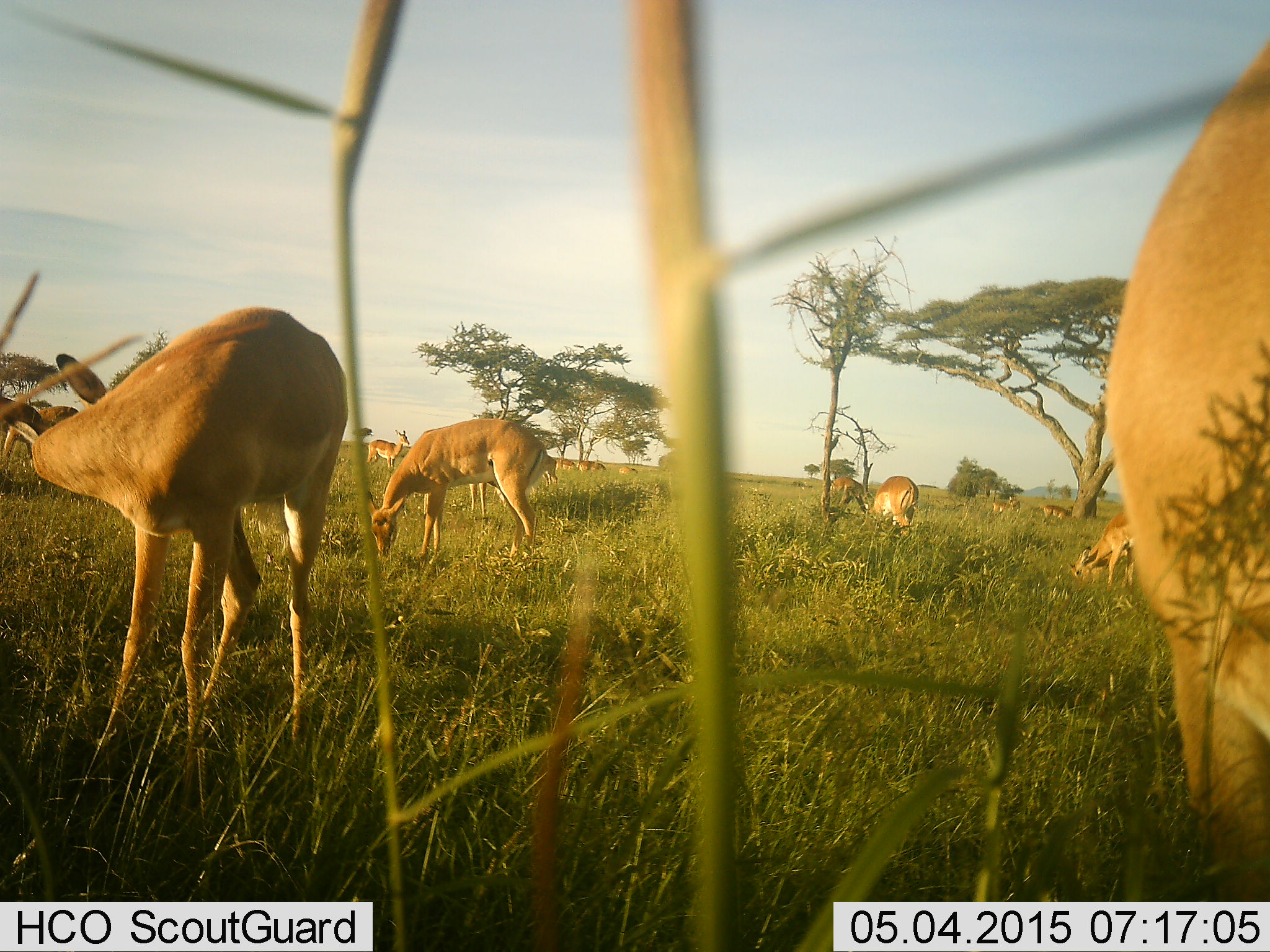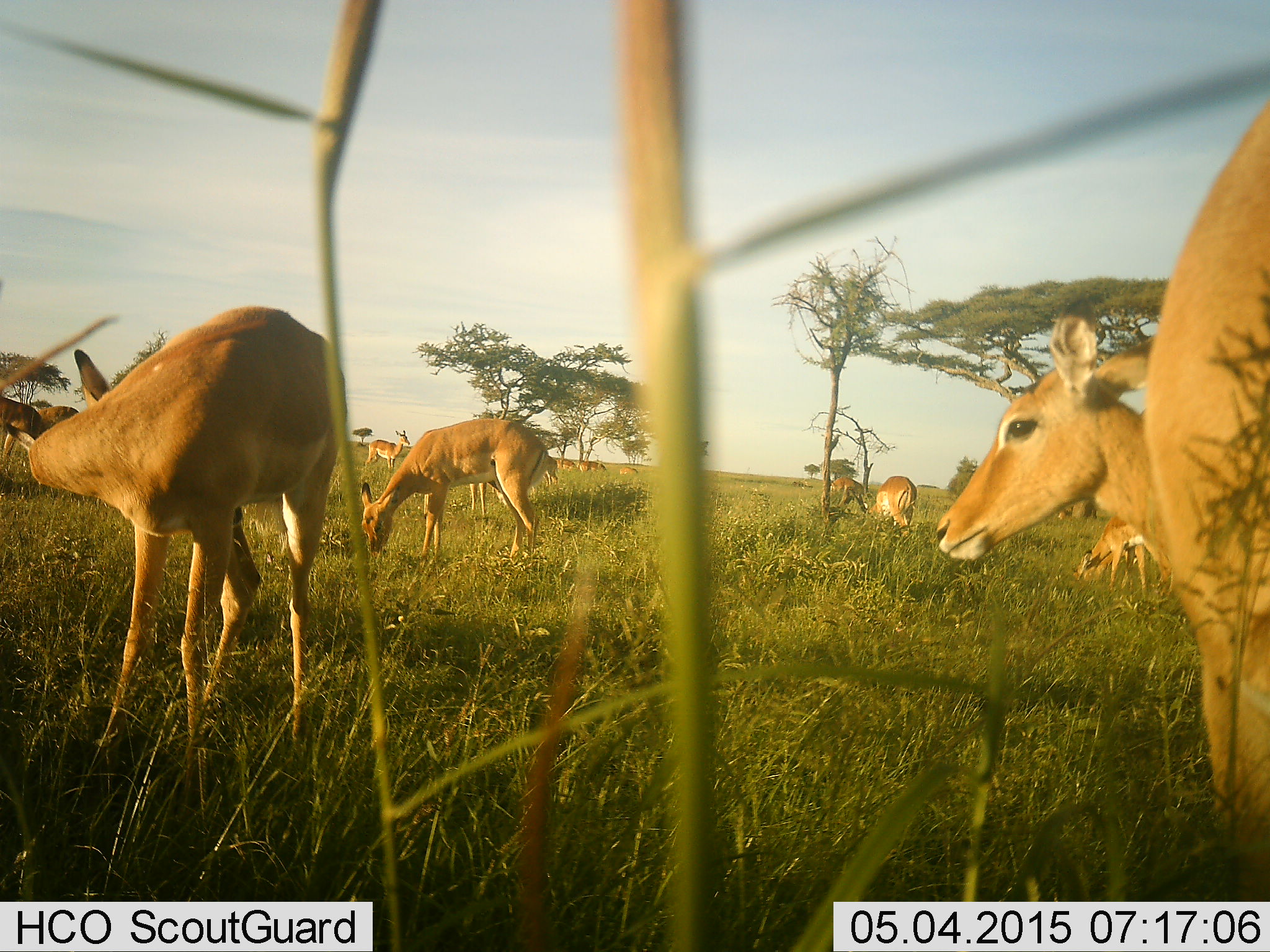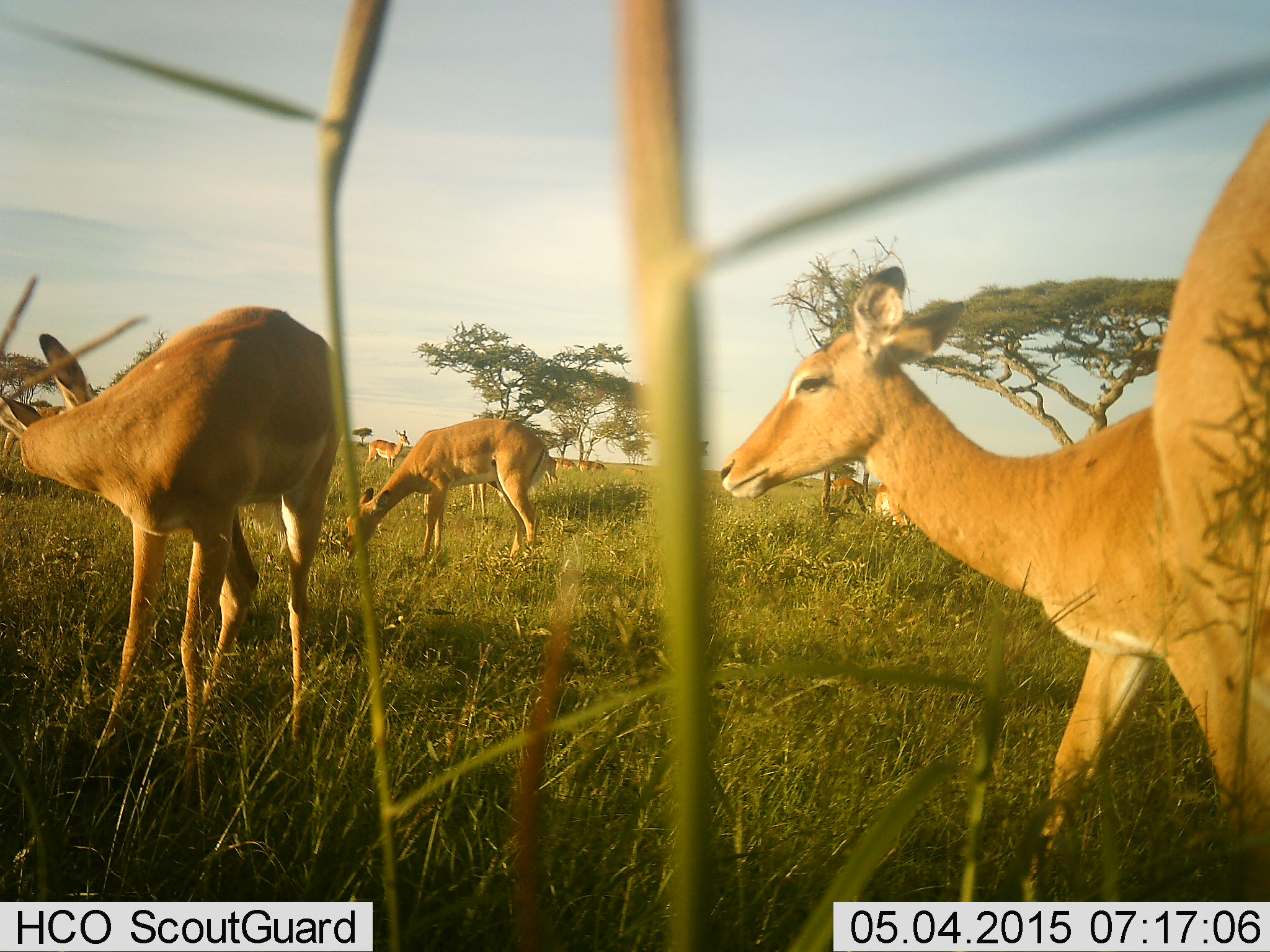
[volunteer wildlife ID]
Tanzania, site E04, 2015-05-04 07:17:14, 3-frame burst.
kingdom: Animalia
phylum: Chordata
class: Mammalia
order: Artiodactyla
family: Bovidae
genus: Aepyceros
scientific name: Aepyceros melampus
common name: impala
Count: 11-50.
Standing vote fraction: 100%.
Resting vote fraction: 10%.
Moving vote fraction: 60%.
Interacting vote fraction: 0%.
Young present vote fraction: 0%.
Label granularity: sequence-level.